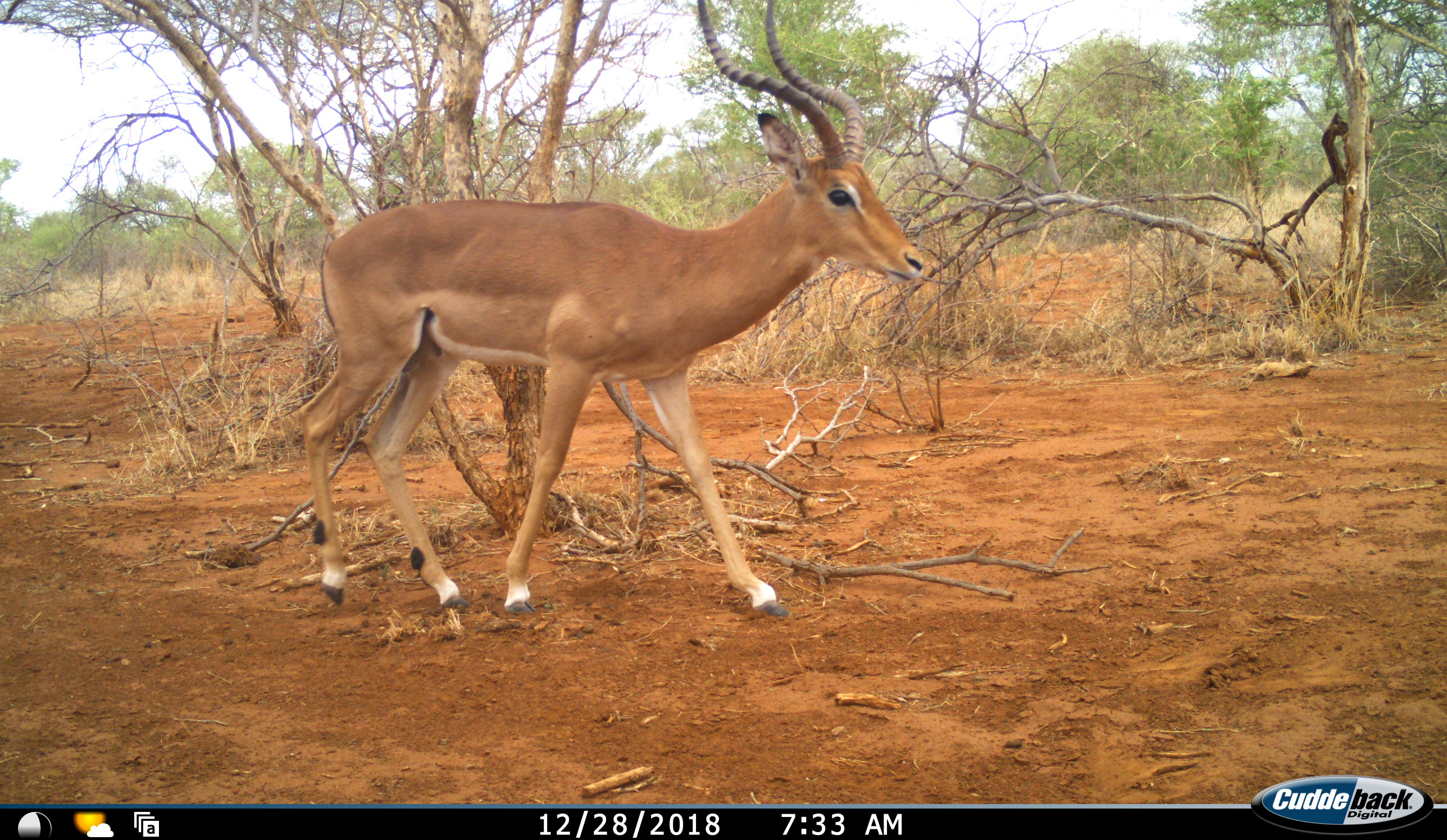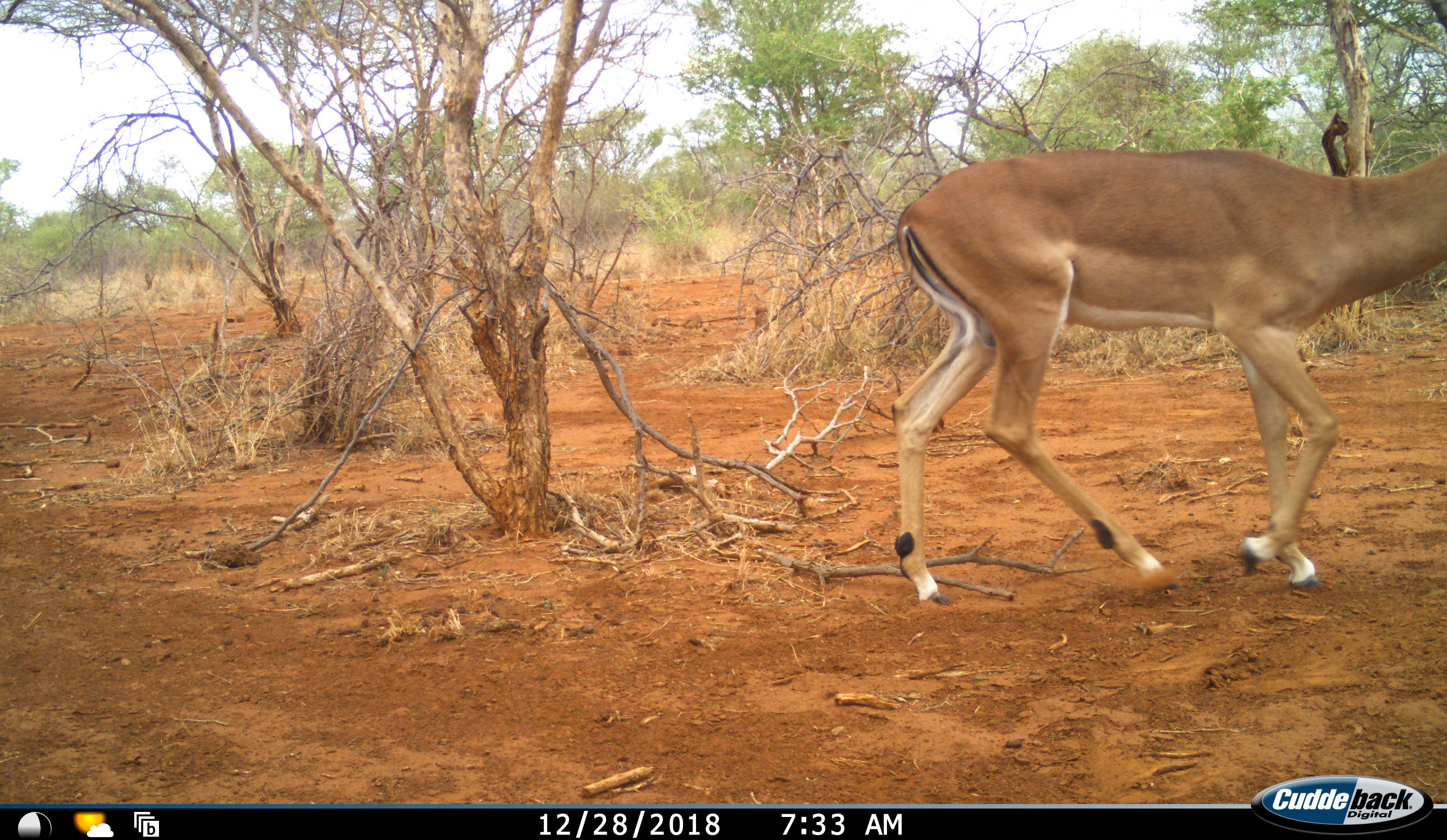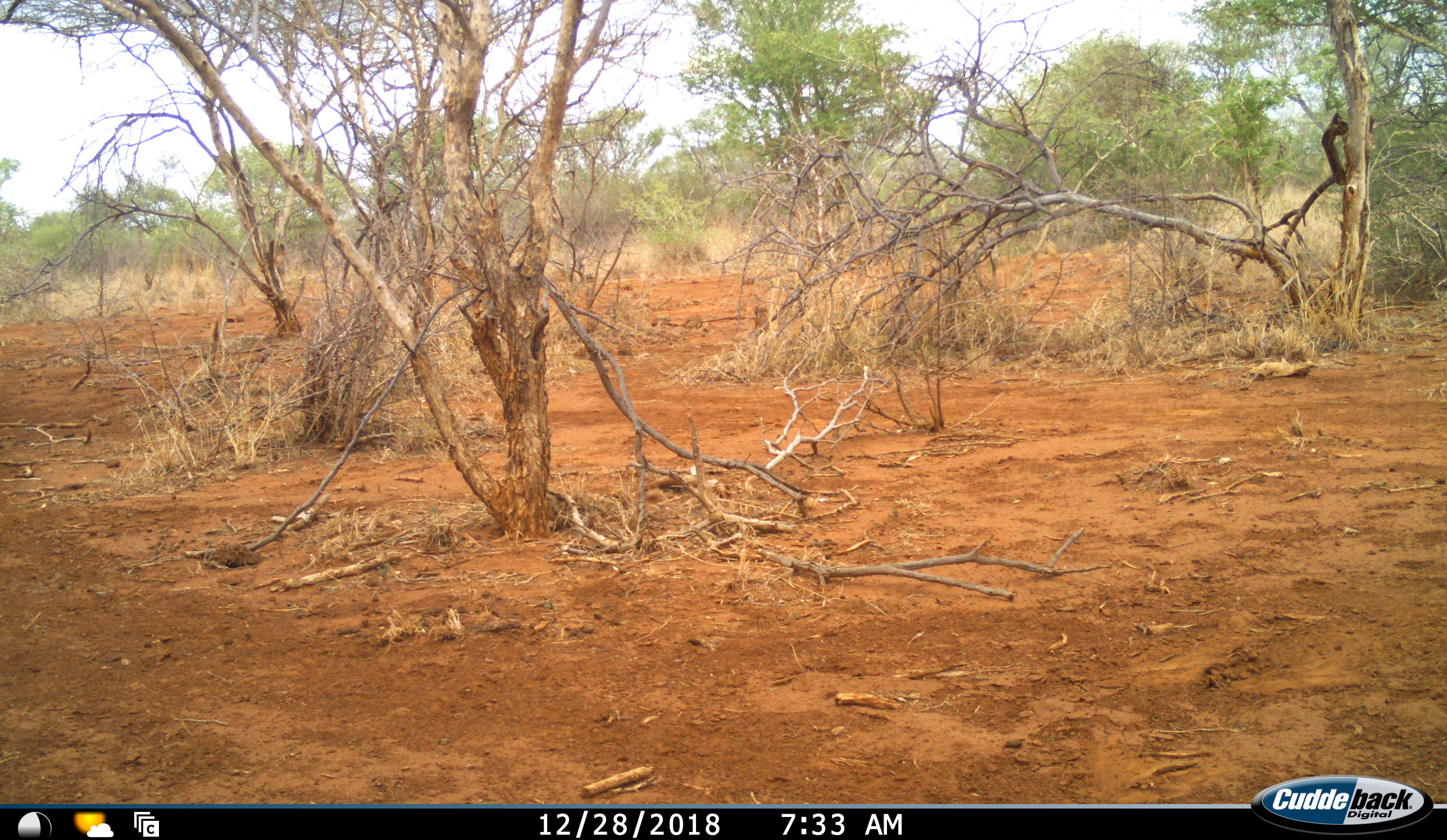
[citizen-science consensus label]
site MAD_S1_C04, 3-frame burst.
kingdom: Animalia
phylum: Chordata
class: Mammalia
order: Artiodactyla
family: Bovidae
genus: Aepyceros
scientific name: Aepyceros melampus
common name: impala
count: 1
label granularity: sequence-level